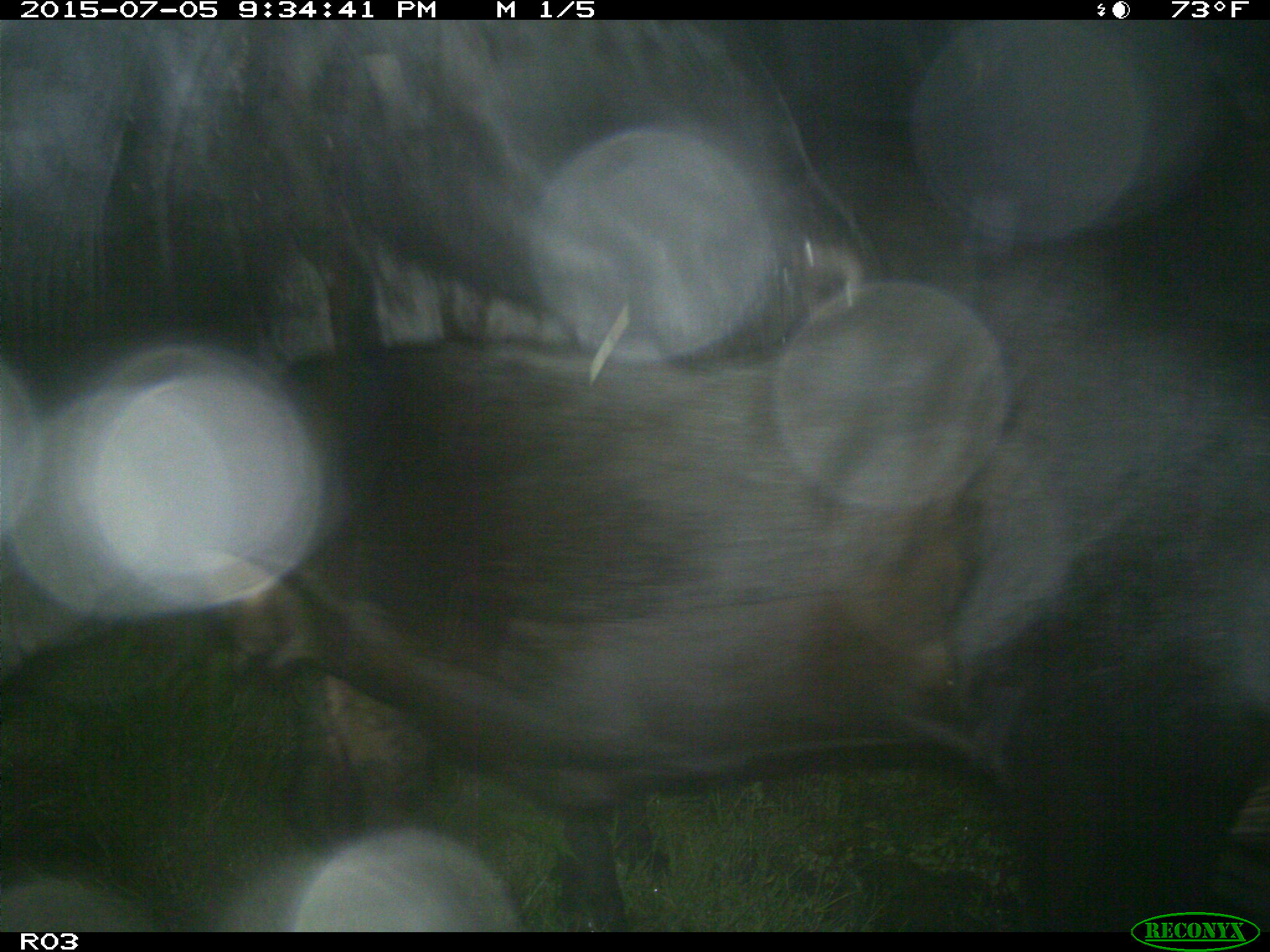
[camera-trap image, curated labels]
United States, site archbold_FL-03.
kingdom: Animalia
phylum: Chordata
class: Mammalia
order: Artiodactyla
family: Bovidae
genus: Bos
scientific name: Bos taurus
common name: domestic cow